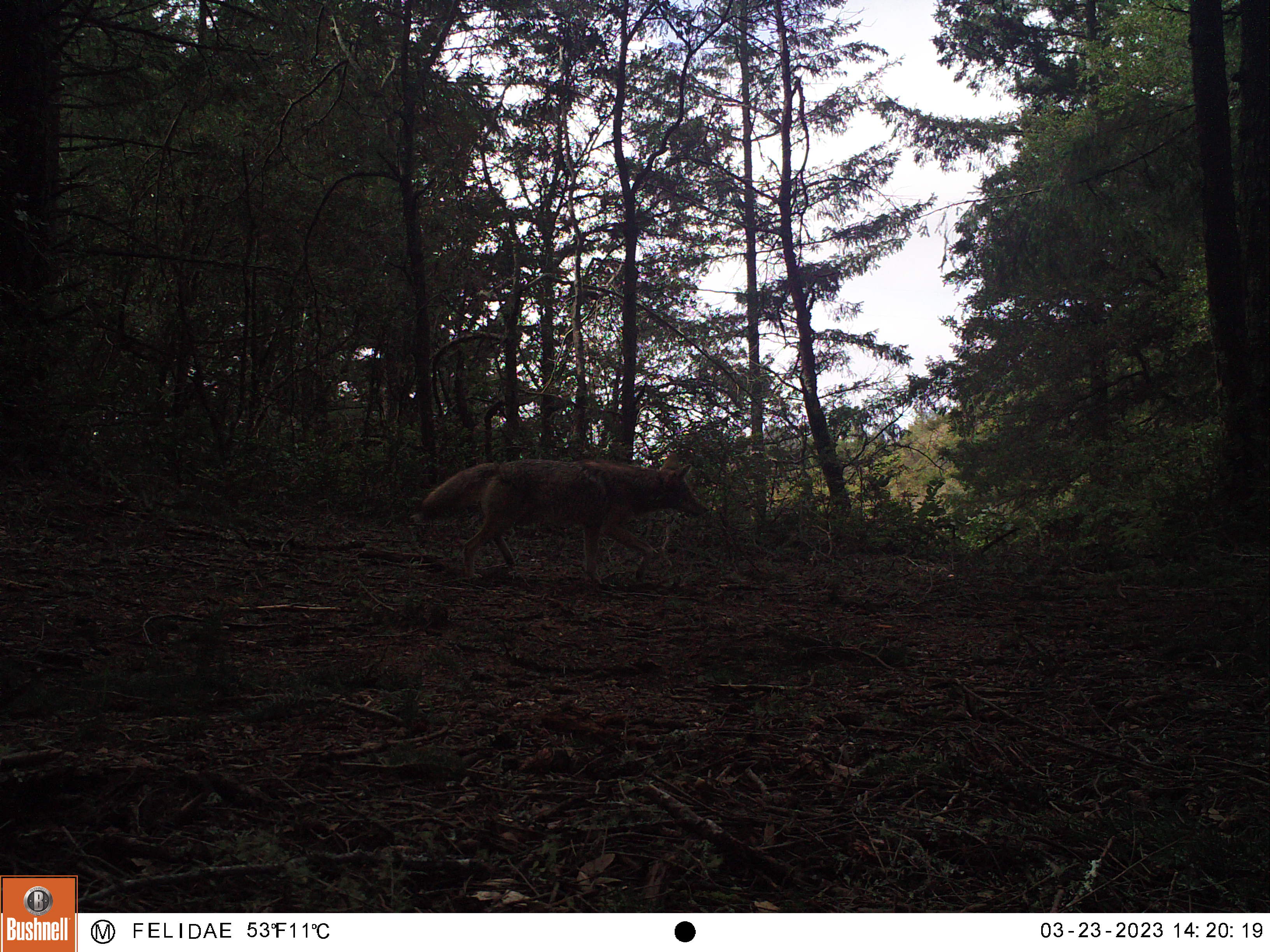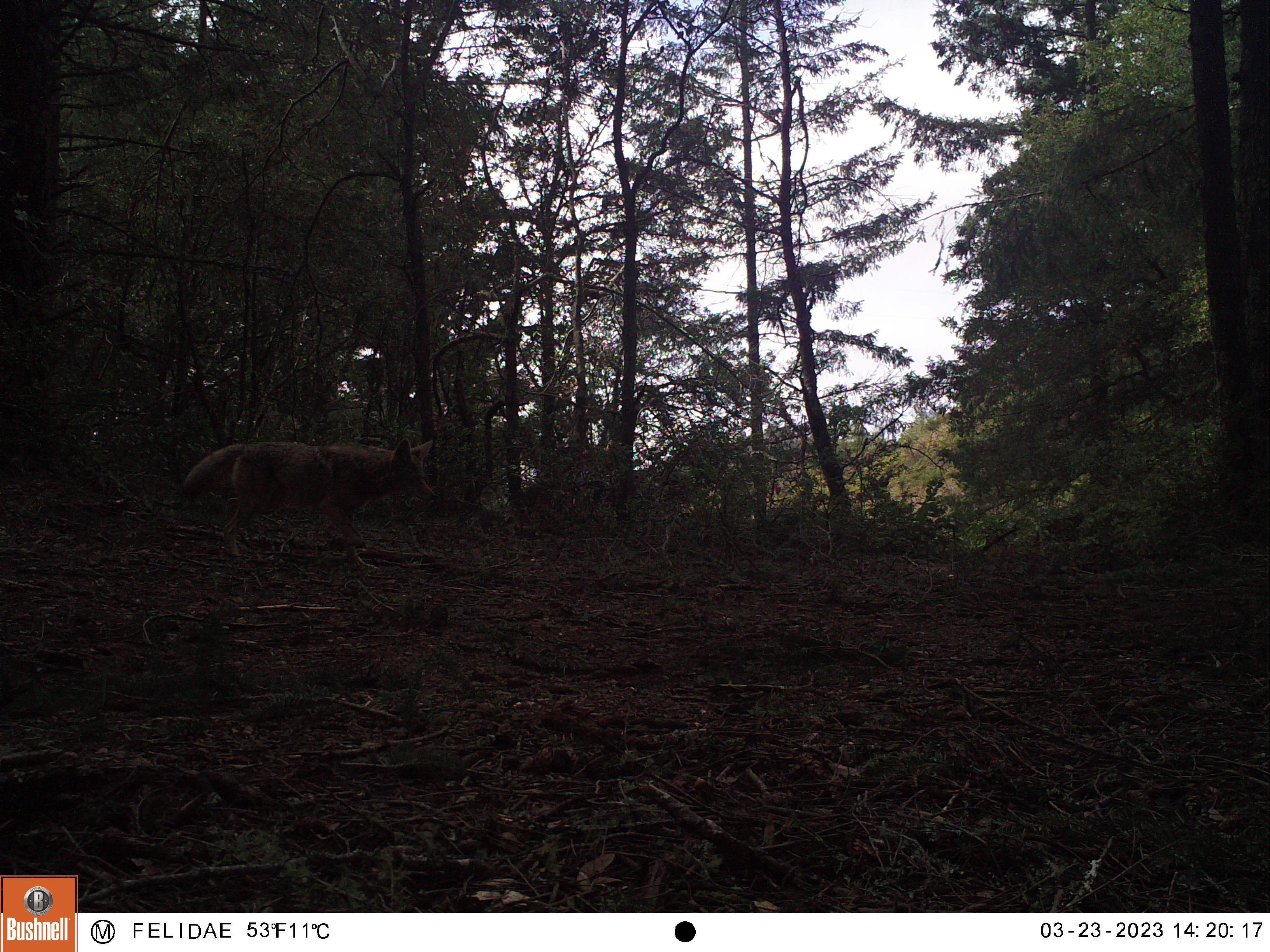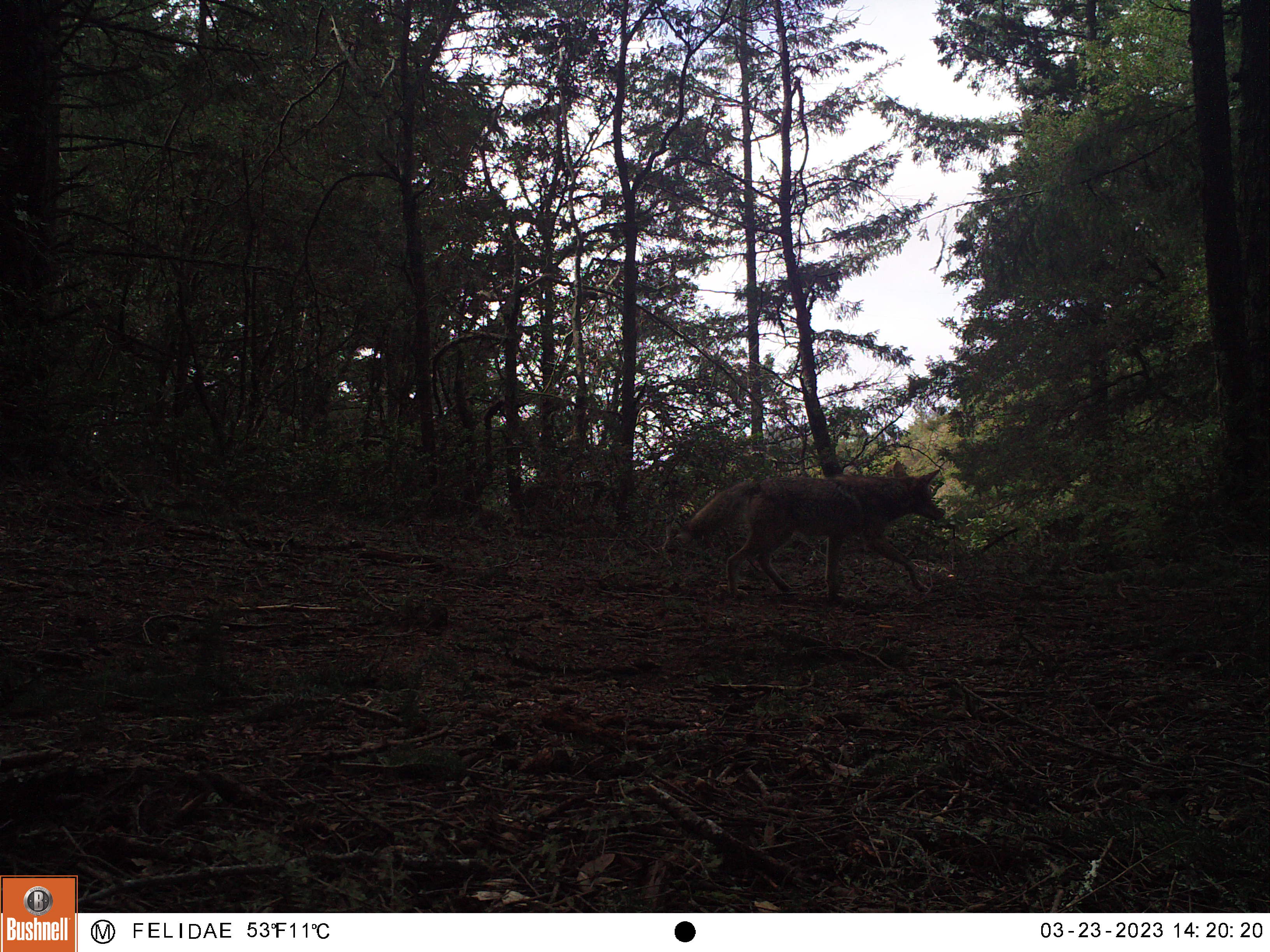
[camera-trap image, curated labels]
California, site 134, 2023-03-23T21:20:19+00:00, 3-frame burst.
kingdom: Animalia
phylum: Chordata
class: Mammalia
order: Carnivora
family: Canidae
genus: Canis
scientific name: Canis latrans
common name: coyote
Coyote (Canis latrans).